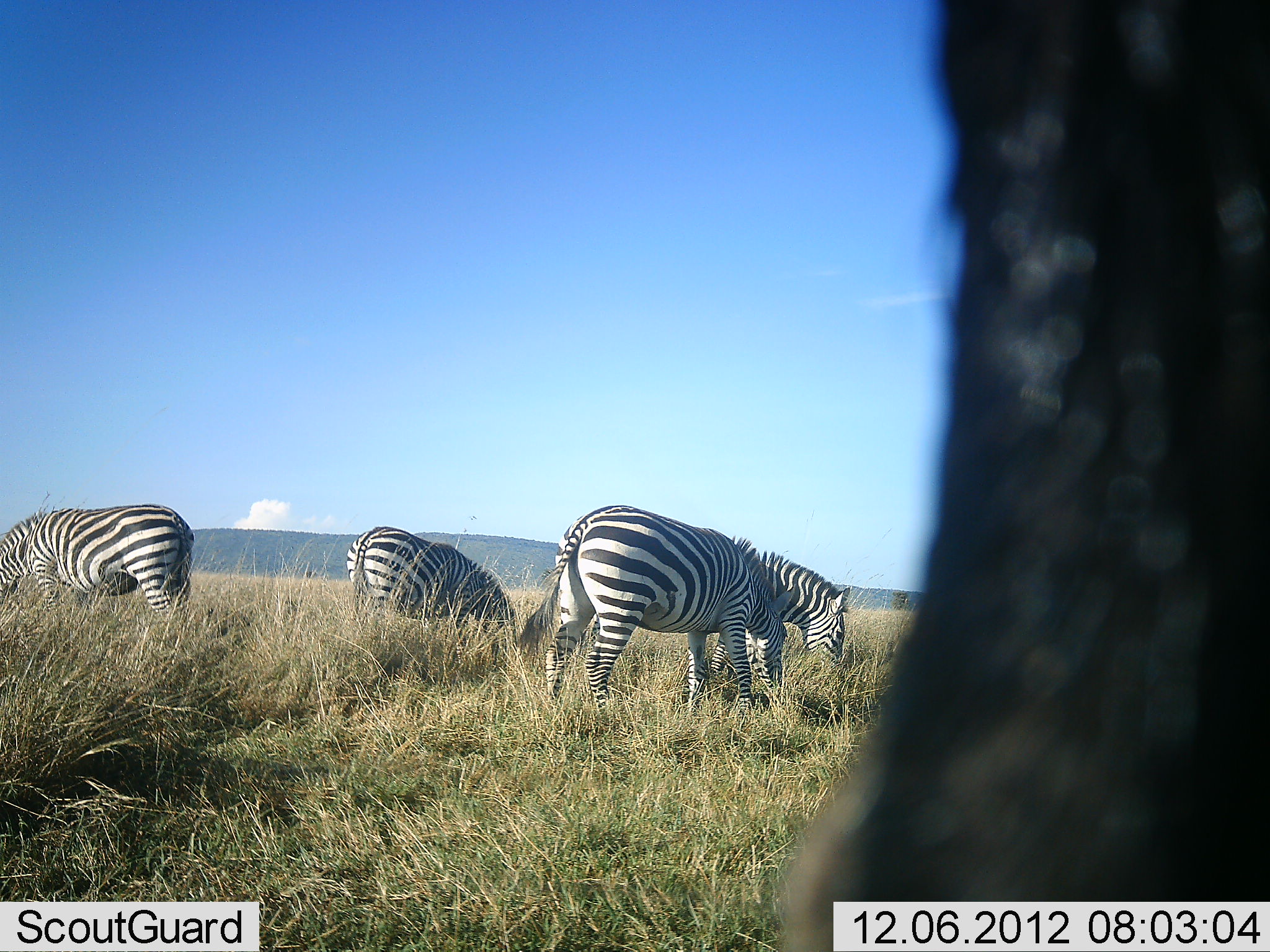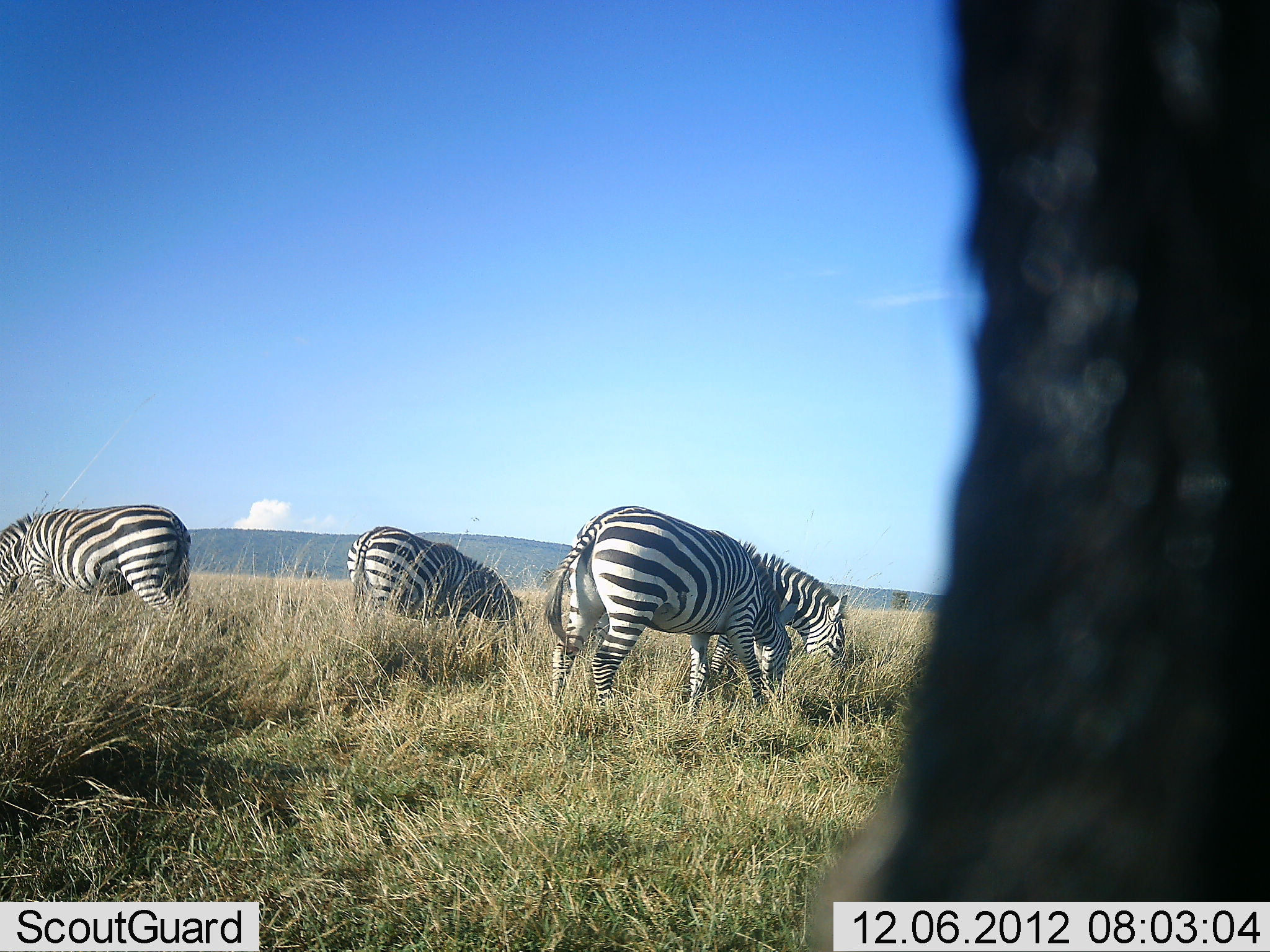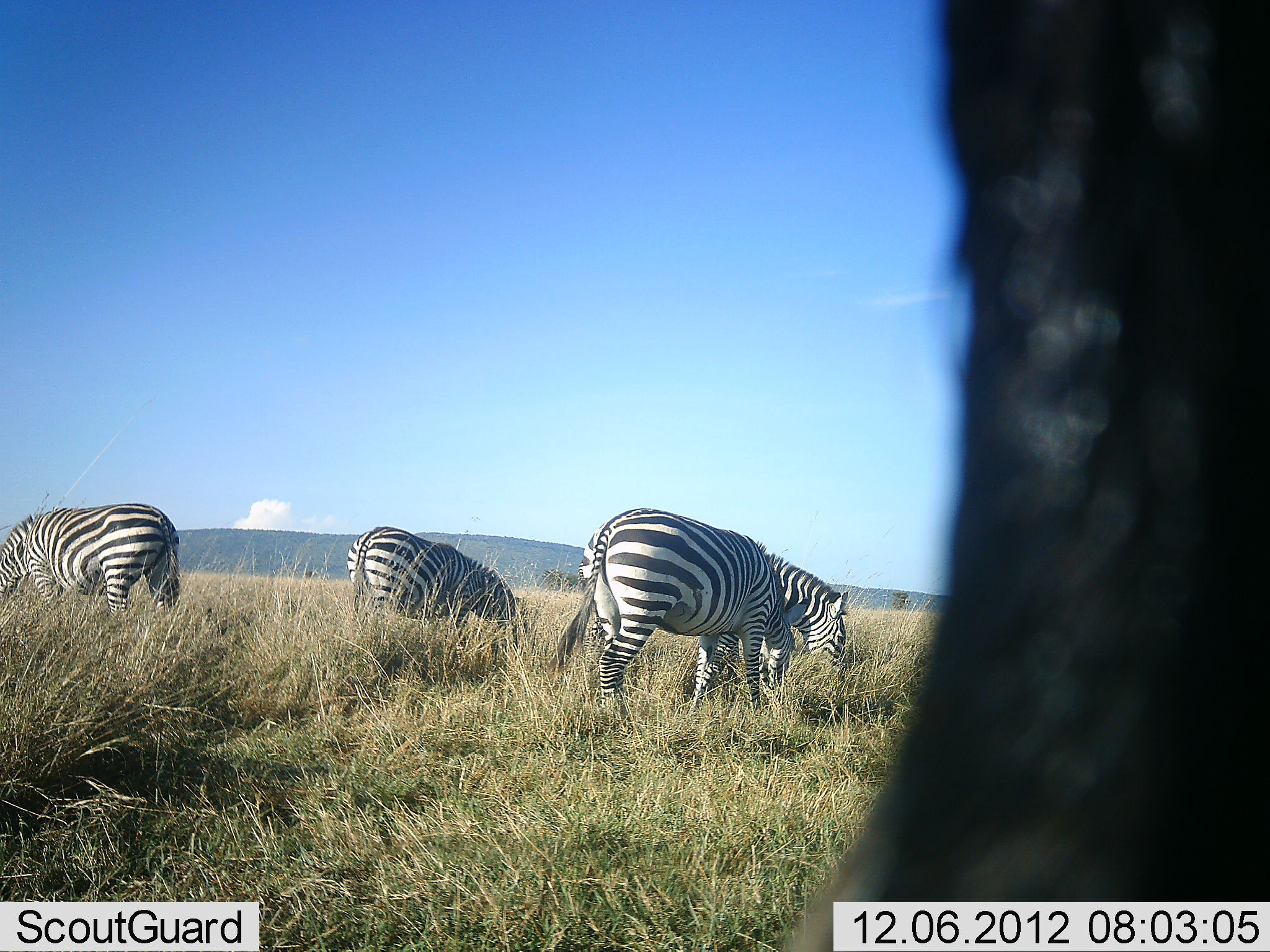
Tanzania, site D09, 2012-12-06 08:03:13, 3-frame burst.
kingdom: Animalia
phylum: Chordata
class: Mammalia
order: Perissodactyla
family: Equidae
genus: Equus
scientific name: Equus quagga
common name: plains zebra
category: zebra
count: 4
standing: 8%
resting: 0%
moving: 0%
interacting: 0%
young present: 0%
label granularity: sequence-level